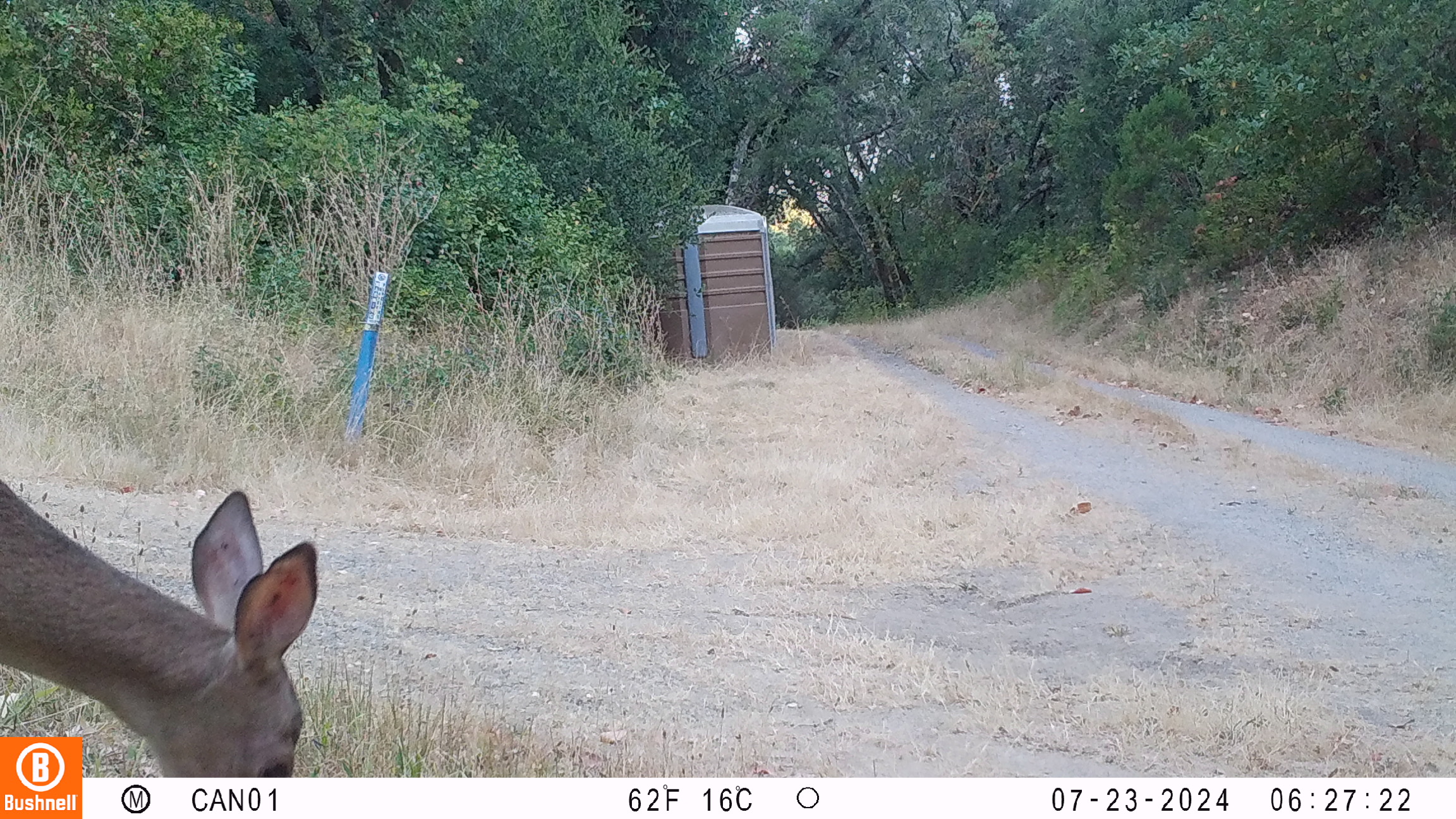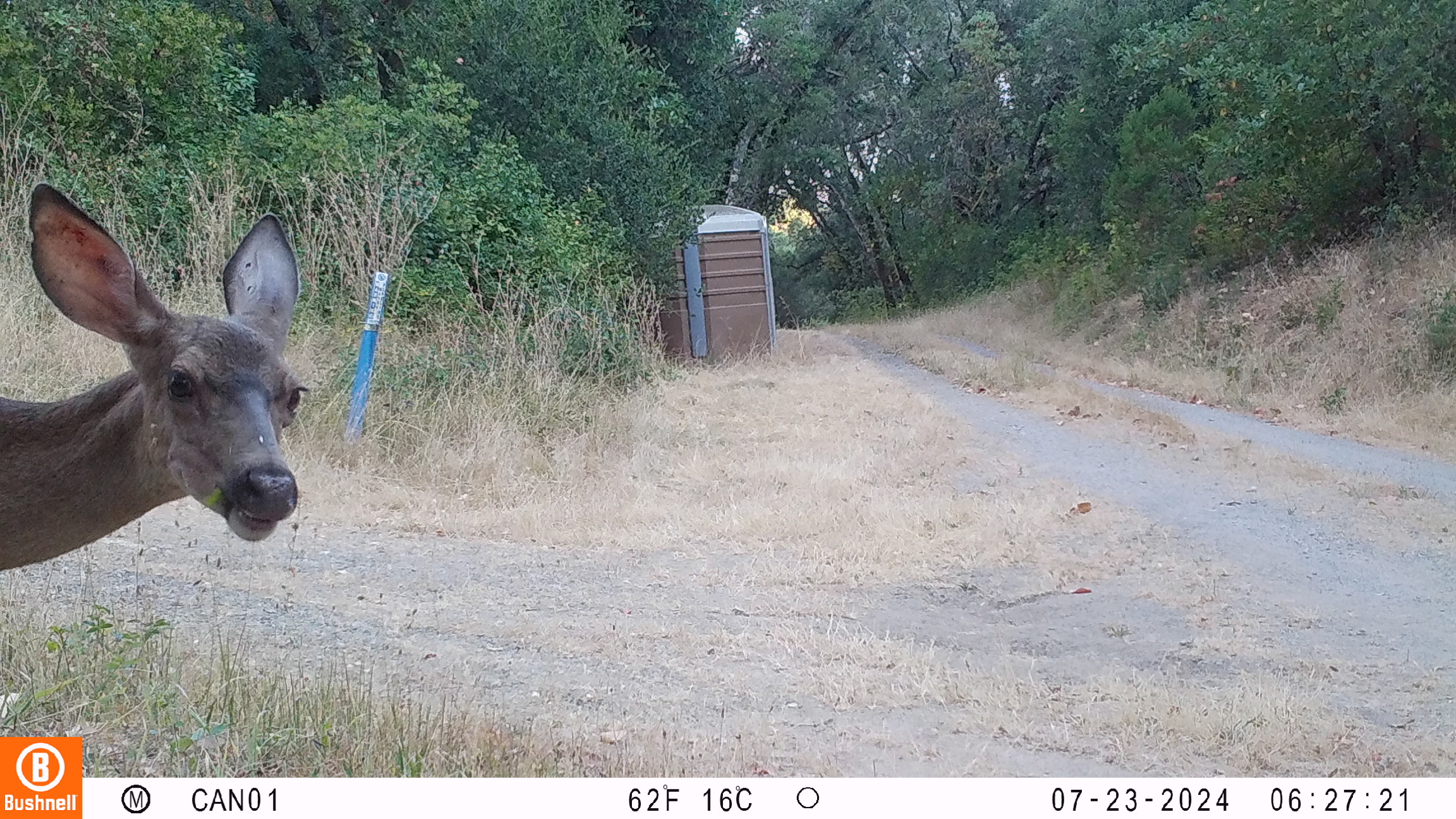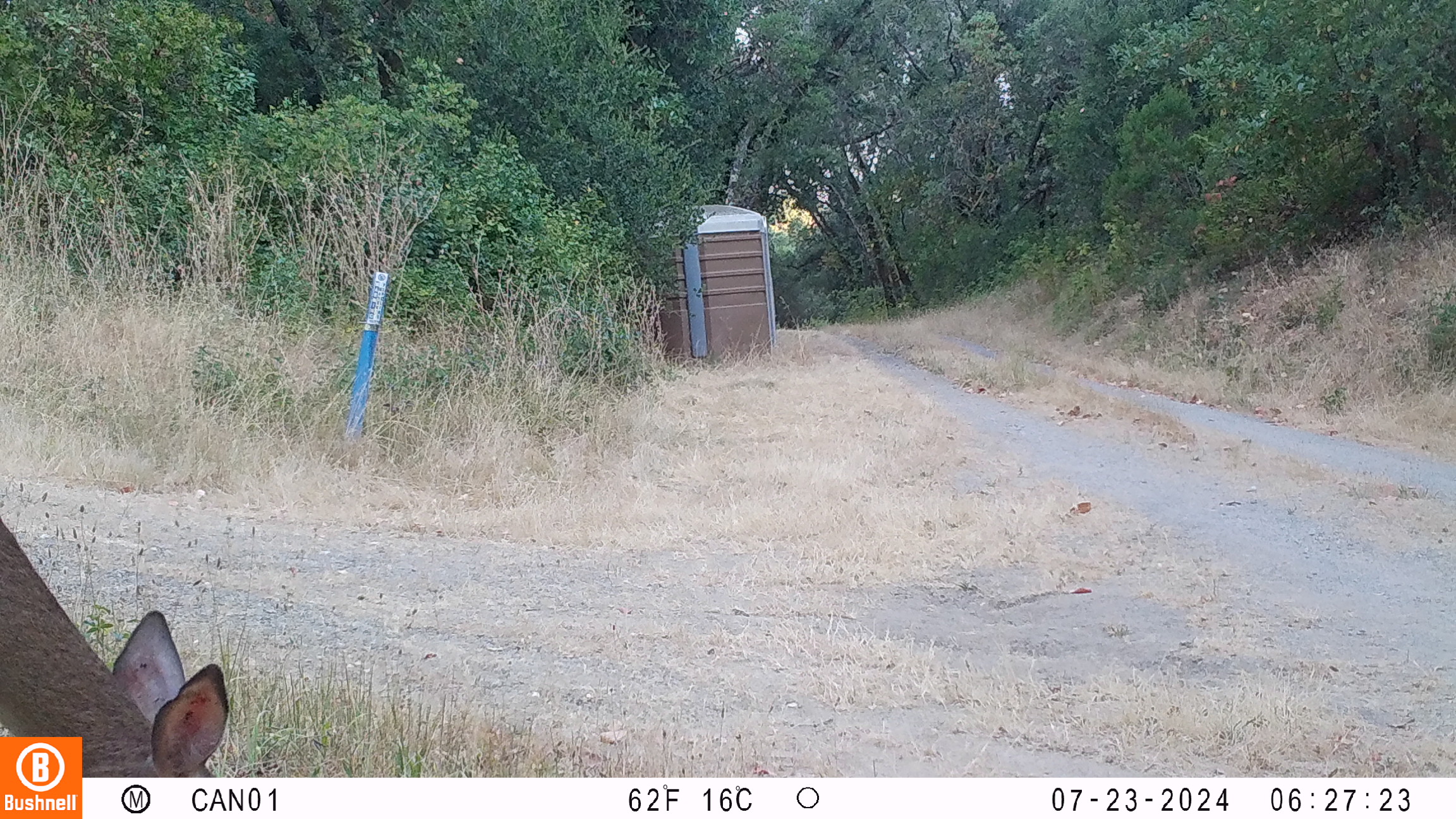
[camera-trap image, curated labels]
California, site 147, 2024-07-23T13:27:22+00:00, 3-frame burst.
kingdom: Animalia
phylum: Chordata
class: Mammalia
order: Artiodactyla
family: Cervidae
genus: Odocoileus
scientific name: Odocoileus hemionus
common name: mule deer